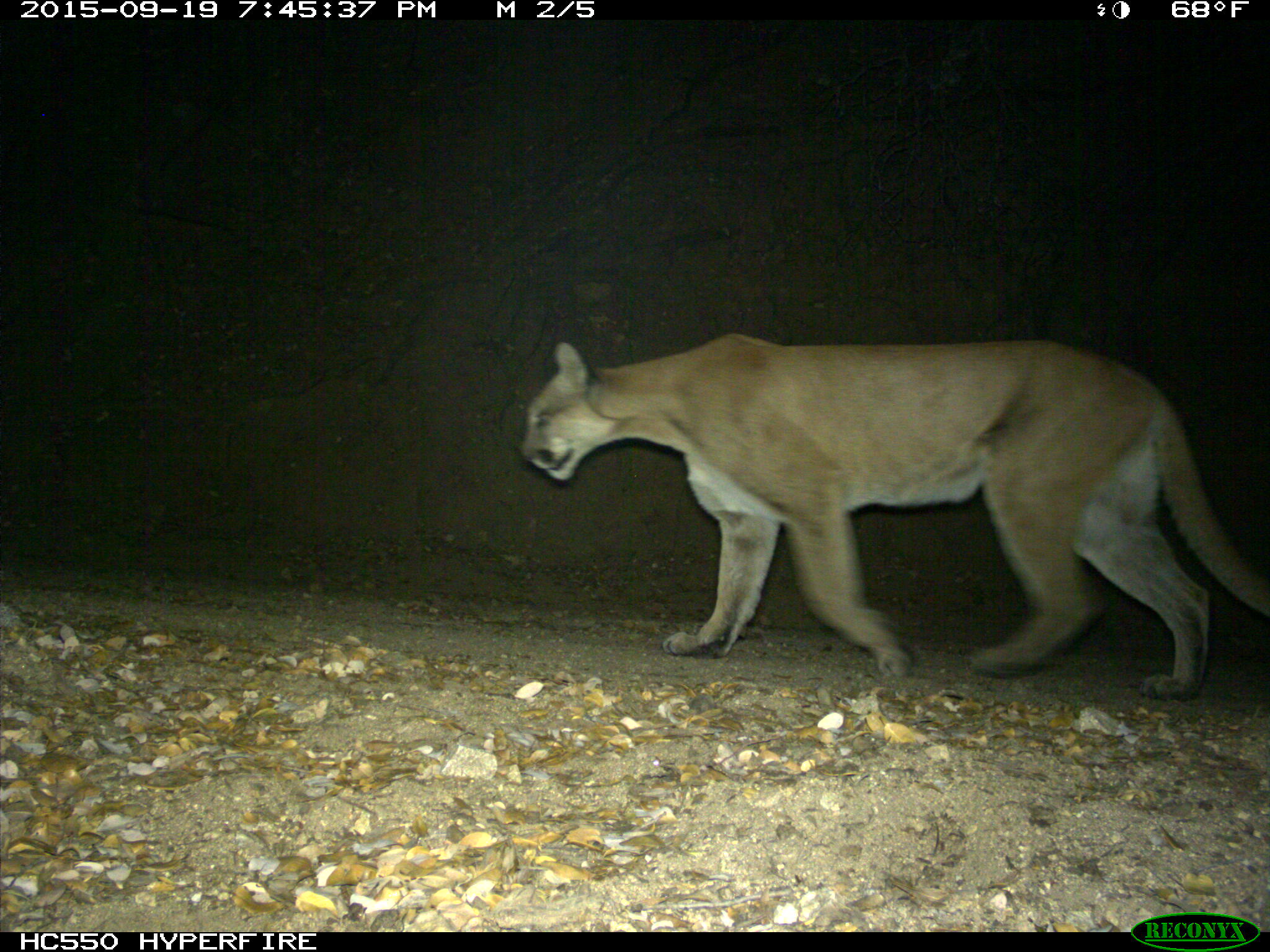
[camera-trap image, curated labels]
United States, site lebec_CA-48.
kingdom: Animalia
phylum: Chordata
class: Mammalia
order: Carnivora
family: Felidae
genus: Puma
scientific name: Puma concolor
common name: mountain lion